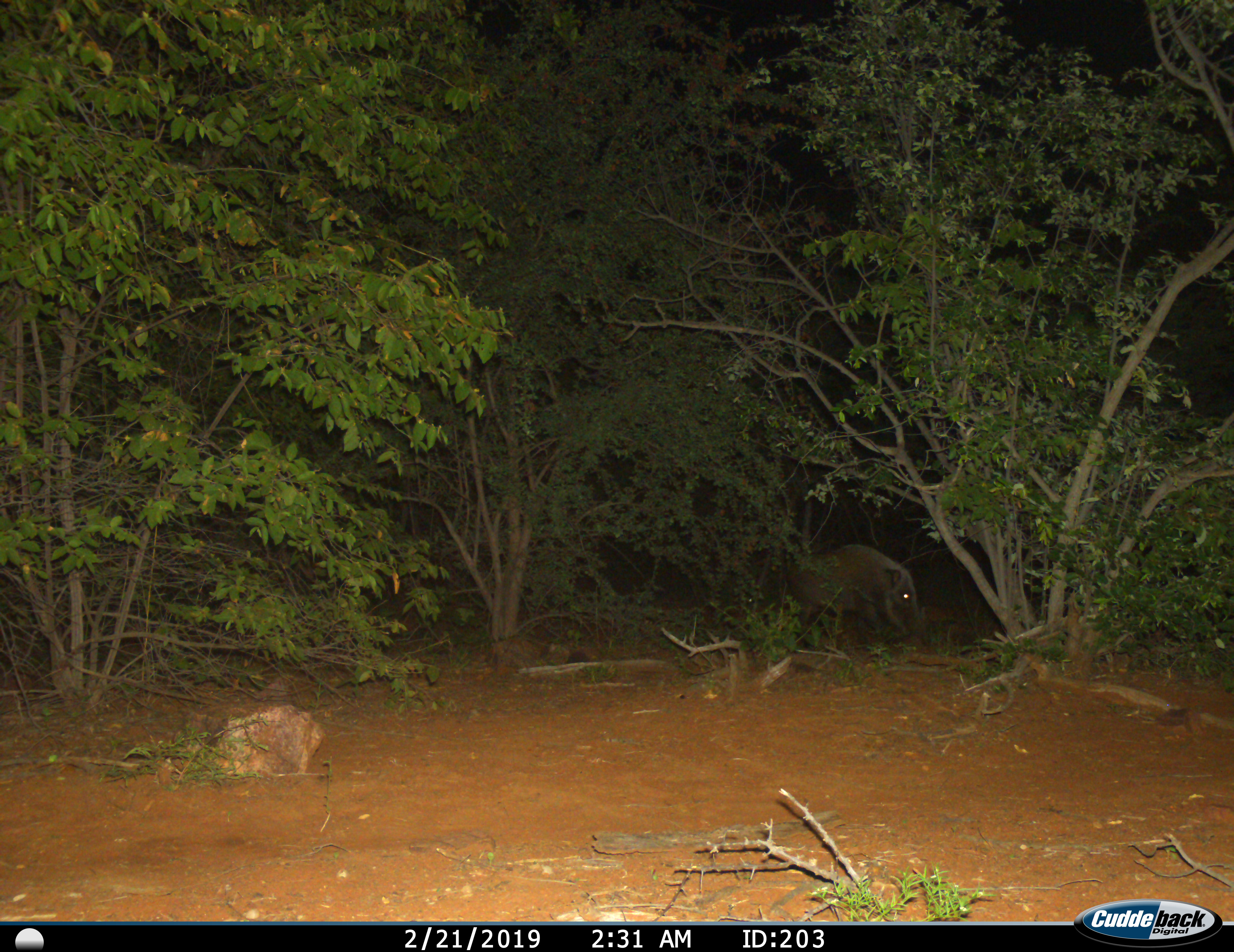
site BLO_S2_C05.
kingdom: Animalia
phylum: Chordata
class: Mammalia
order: Artiodactyla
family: Suidae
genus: Potamochoerus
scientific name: Potamochoerus larvatus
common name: bushpig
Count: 1.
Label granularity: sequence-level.